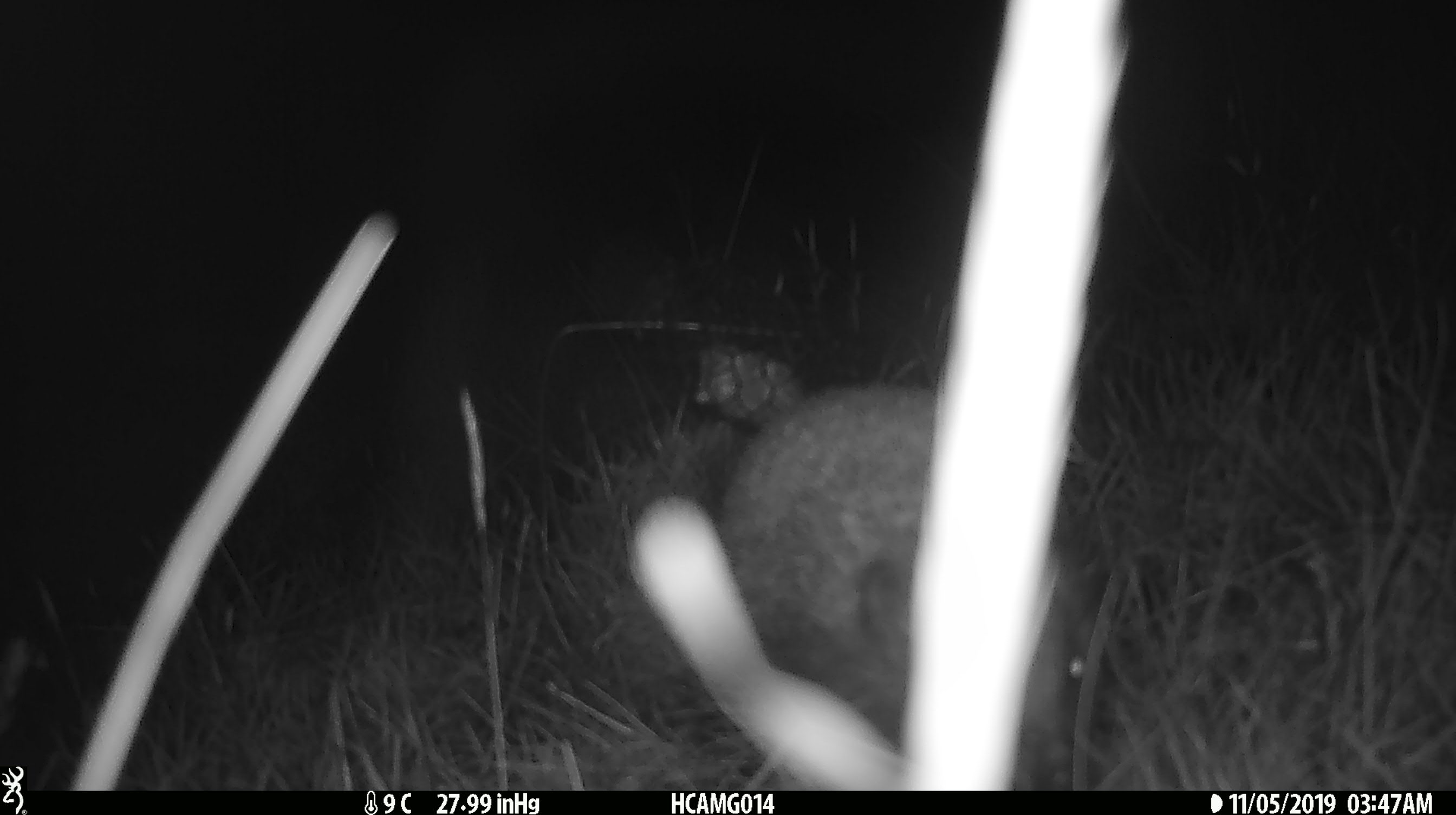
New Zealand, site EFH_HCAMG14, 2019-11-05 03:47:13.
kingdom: Animalia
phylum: Chordata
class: Mammalia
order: Eulipotyphla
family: Erinaceidae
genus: Erinaceus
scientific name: Erinaceus europaeus europaeus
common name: european hedgehog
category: hedgehog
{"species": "hedgehog (european hedgehog) (Erinaceus europaeus europaeus)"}